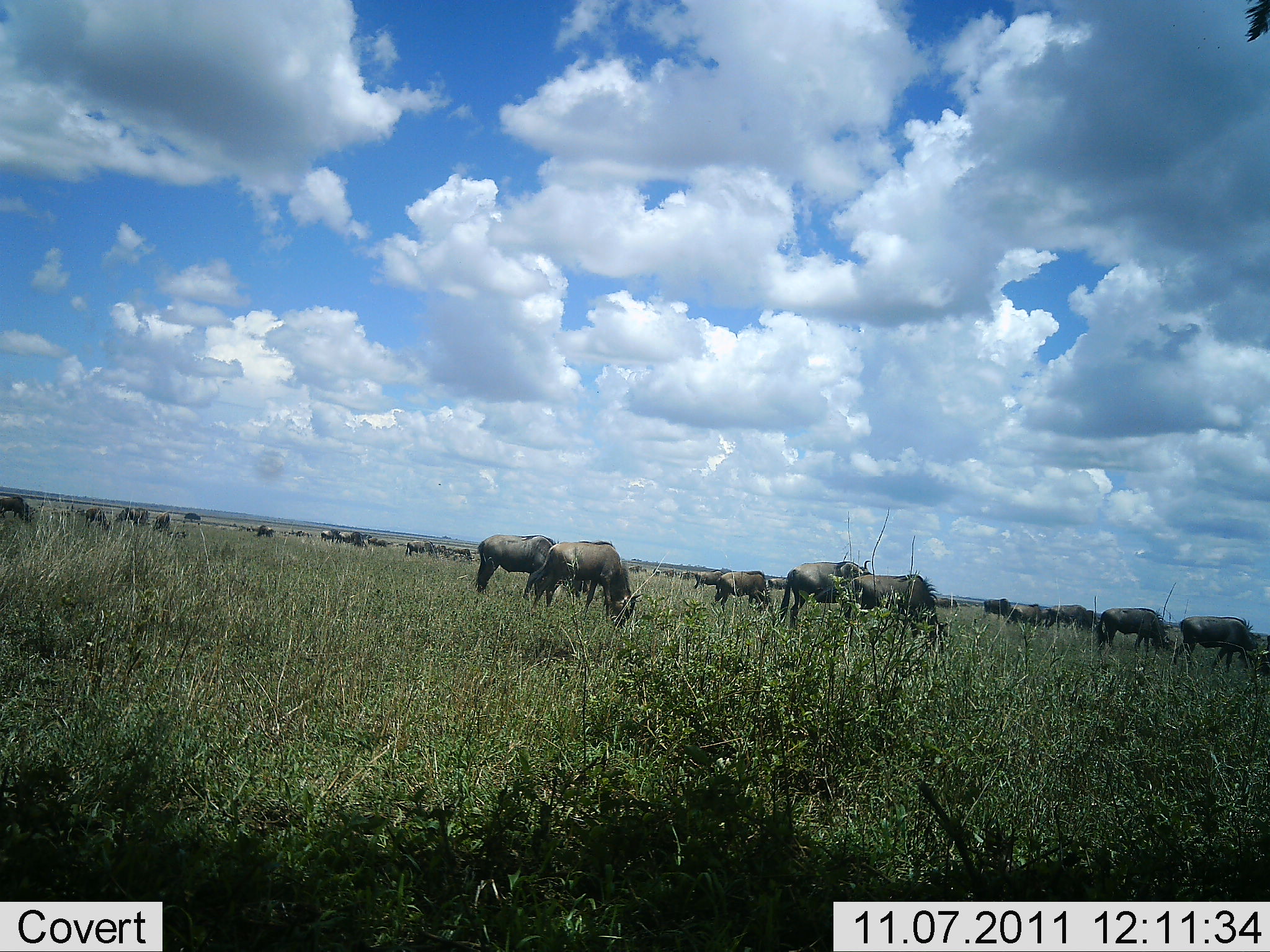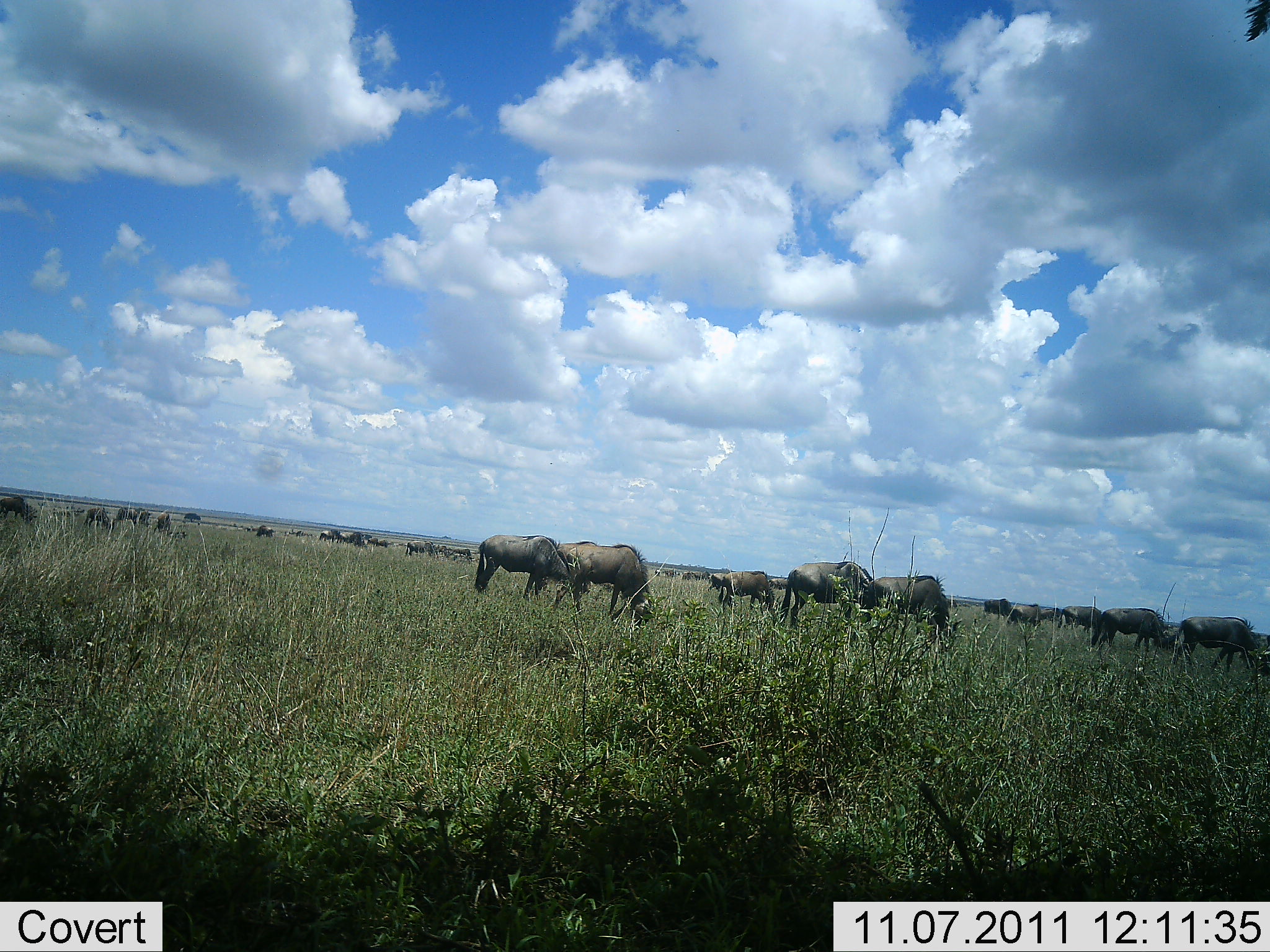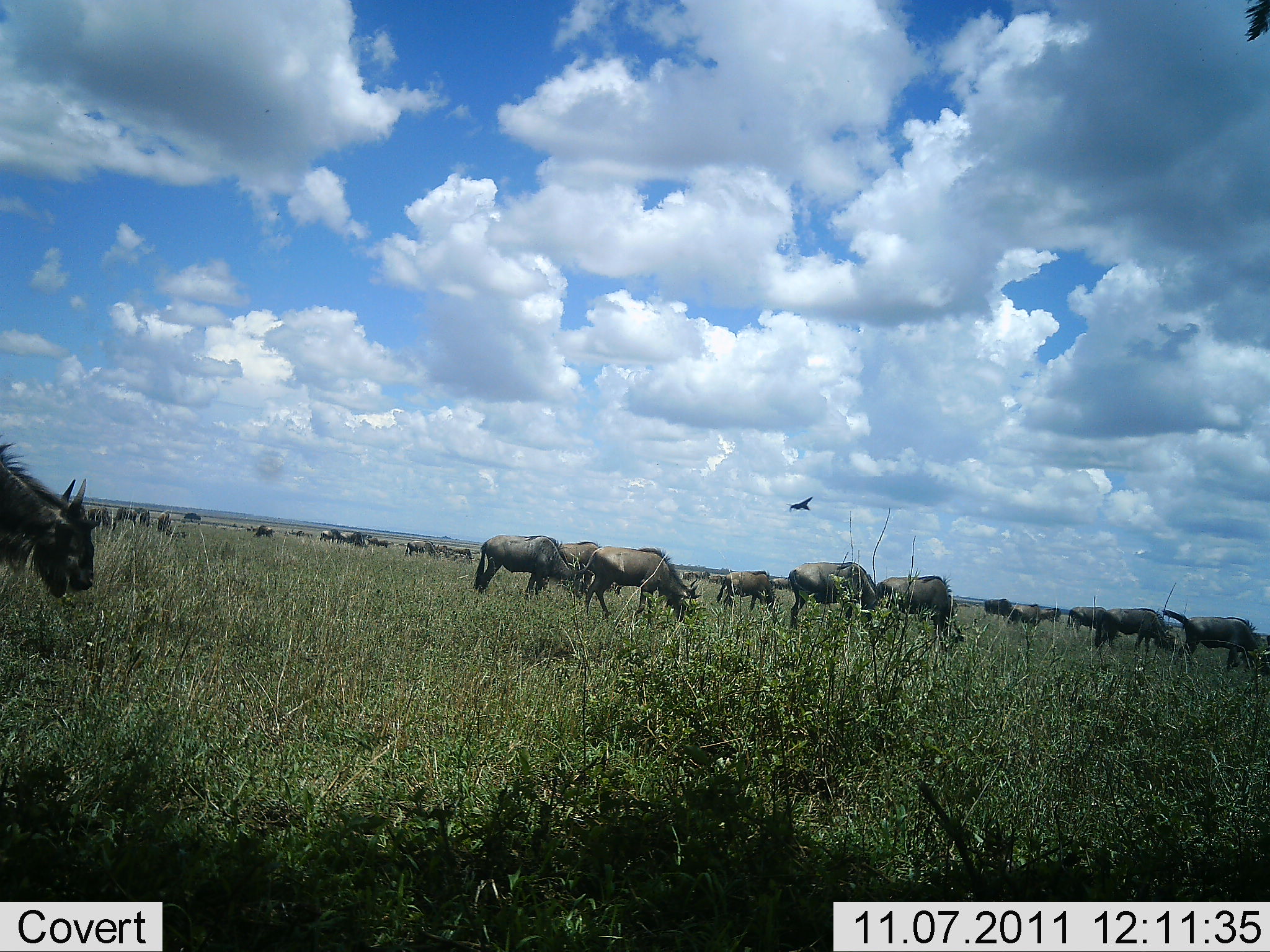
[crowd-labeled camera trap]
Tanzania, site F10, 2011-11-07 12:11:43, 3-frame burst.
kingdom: Animalia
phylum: Chordata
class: Mammalia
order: Artiodactyla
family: Bovidae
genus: Connochaetes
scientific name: Connochaetes taurinus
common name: blue wildebeest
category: wildebeest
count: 11-50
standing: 41%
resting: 0%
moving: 59%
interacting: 0%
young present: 0%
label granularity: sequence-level